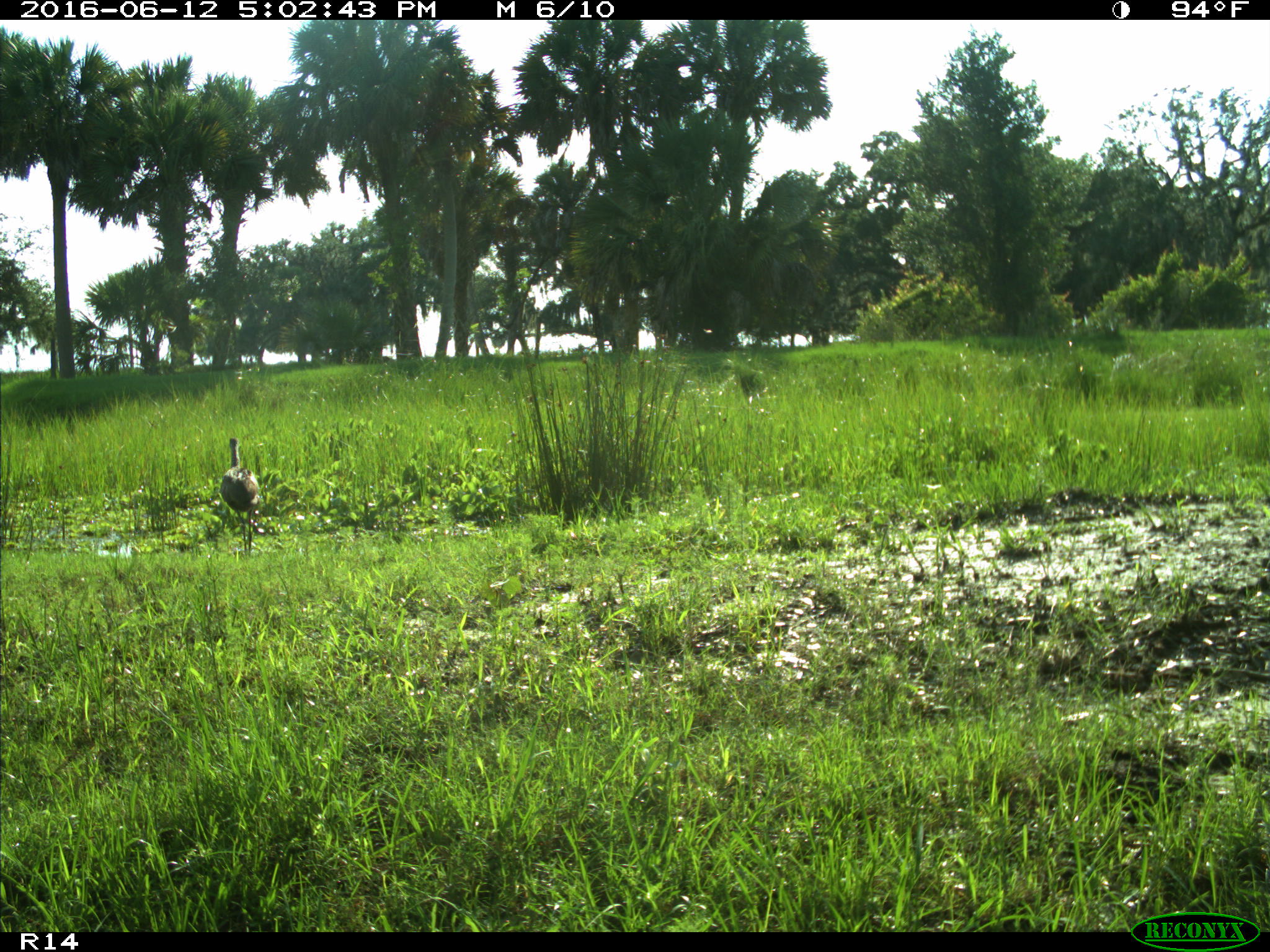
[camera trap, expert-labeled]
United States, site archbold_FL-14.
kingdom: Animalia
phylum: Chordata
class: Mammalia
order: Carnivora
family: Felidae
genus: Lynx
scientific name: Lynx rufus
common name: bobcat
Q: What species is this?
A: Lynx rufus (bobcat).